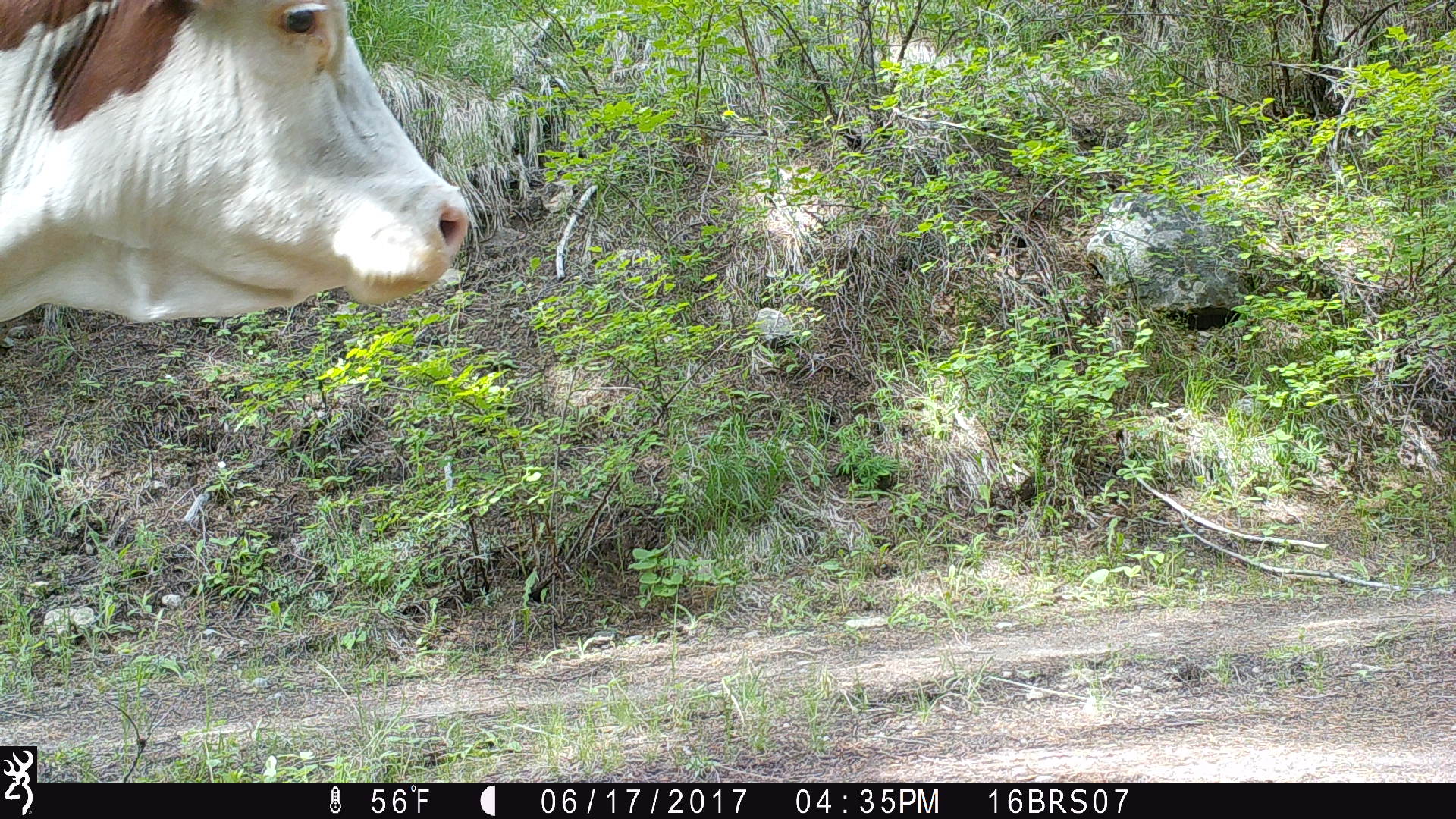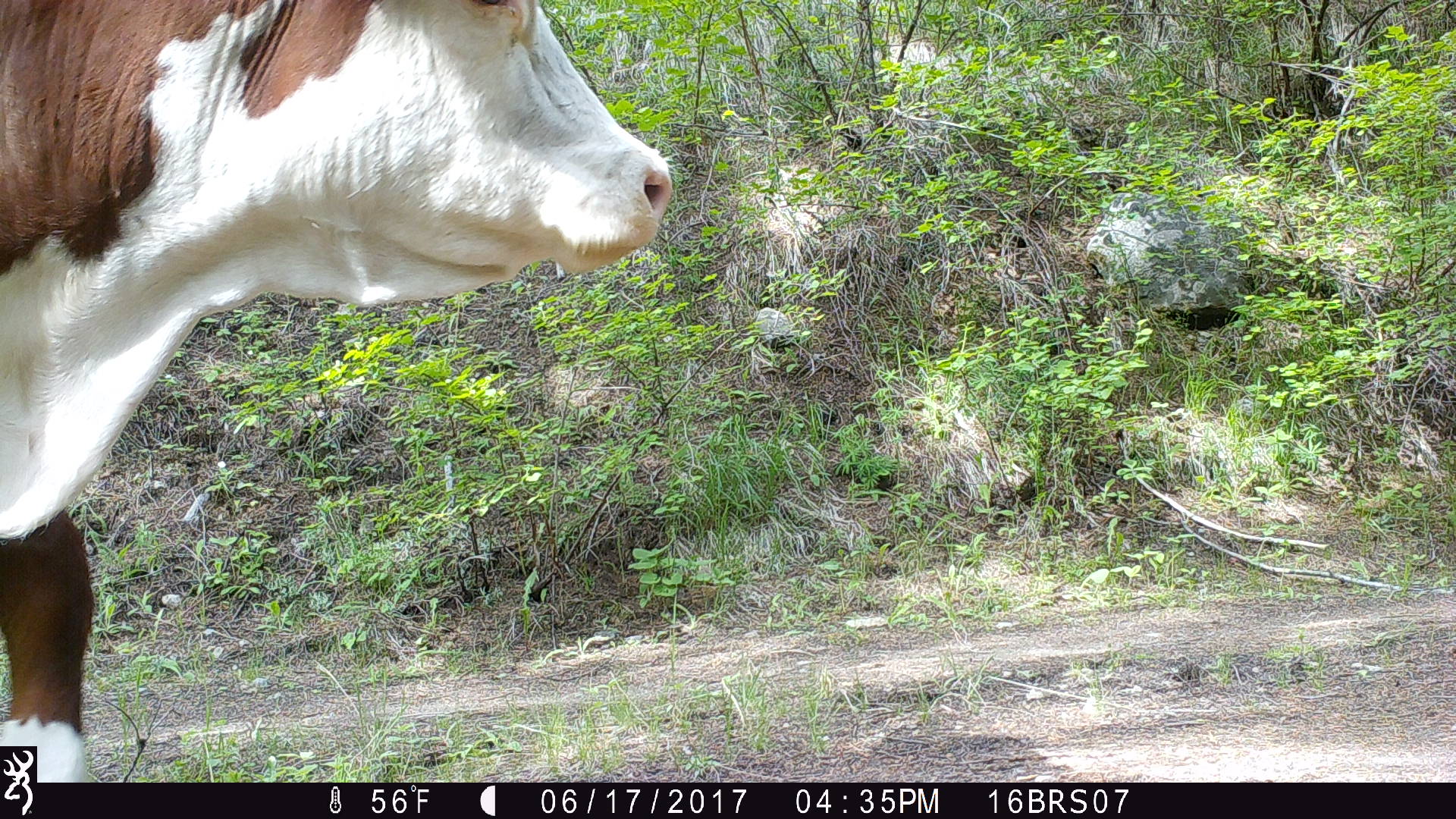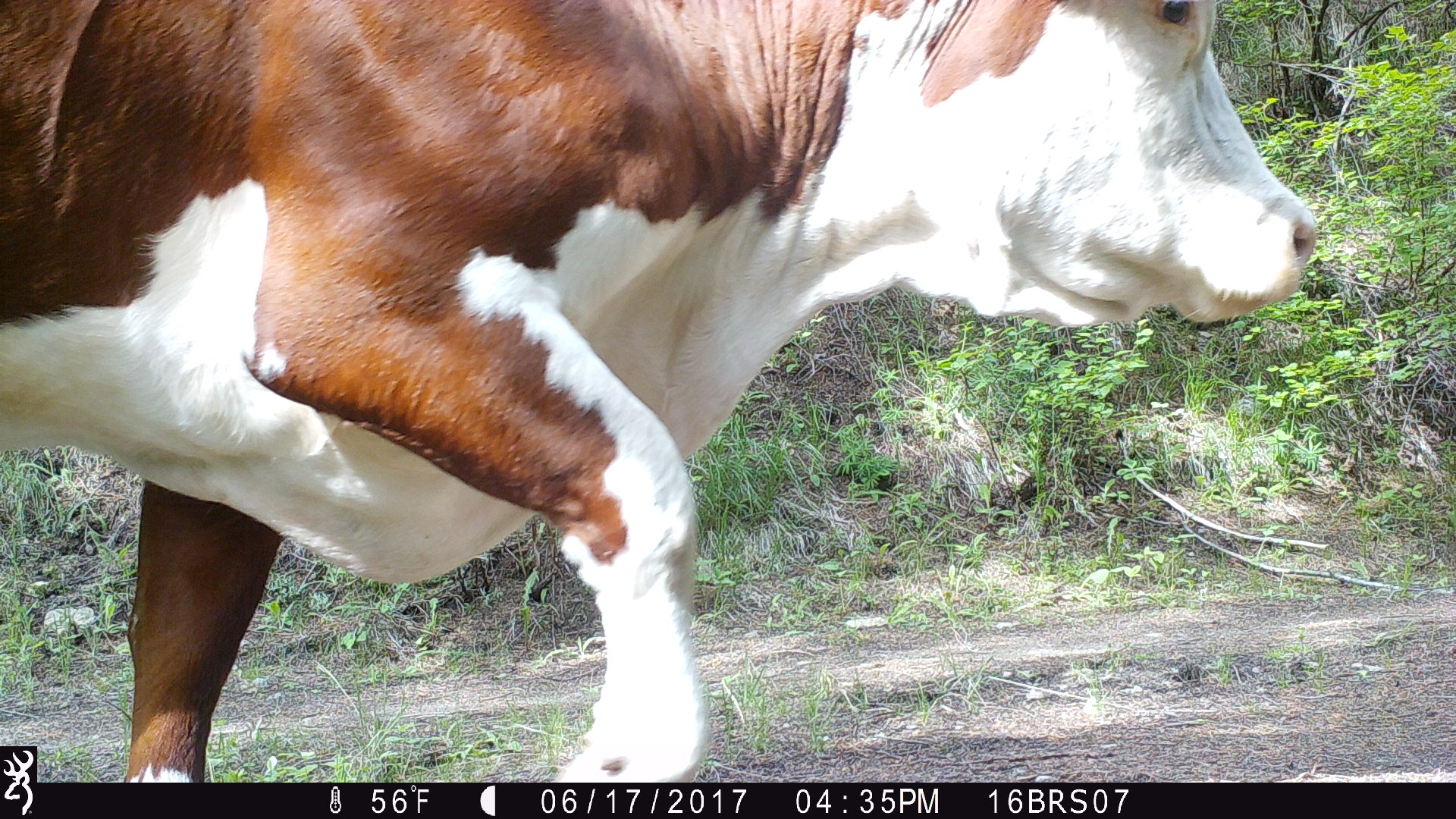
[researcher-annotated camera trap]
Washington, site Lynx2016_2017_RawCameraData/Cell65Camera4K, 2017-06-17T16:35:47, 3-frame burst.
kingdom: Animalia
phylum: Chordata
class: Mammalia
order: Artiodactyla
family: Bovidae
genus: Bos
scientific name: Bos taurus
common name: domestic cattle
Domestic cattle (Bos taurus). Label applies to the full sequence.